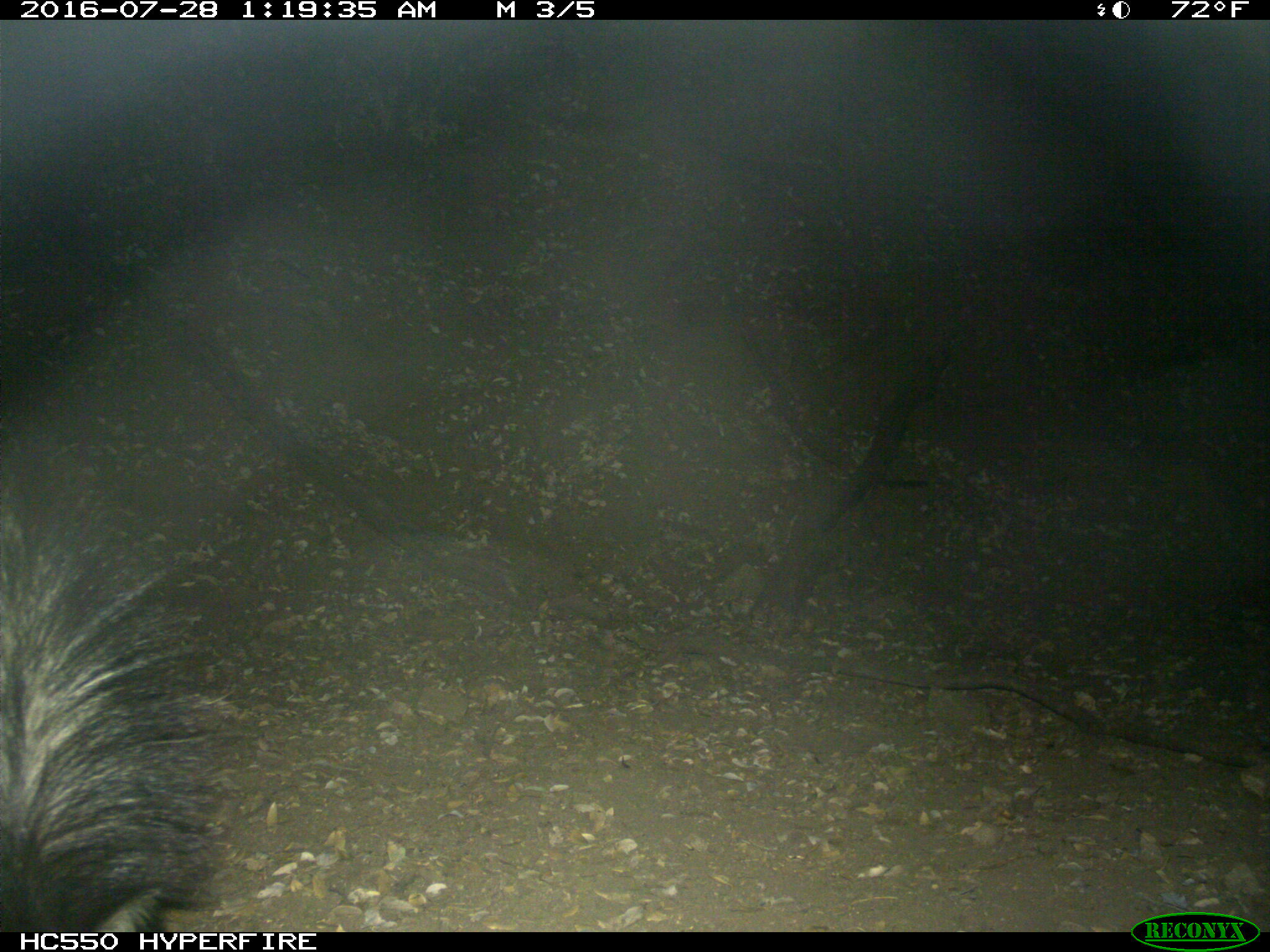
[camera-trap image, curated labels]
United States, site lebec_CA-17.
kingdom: Animalia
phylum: Chordata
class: Mammalia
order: Carnivora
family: Mephitidae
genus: Mephitis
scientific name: Mephitis mephitis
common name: striped skunk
Mephitis mephitis (striped skunk).